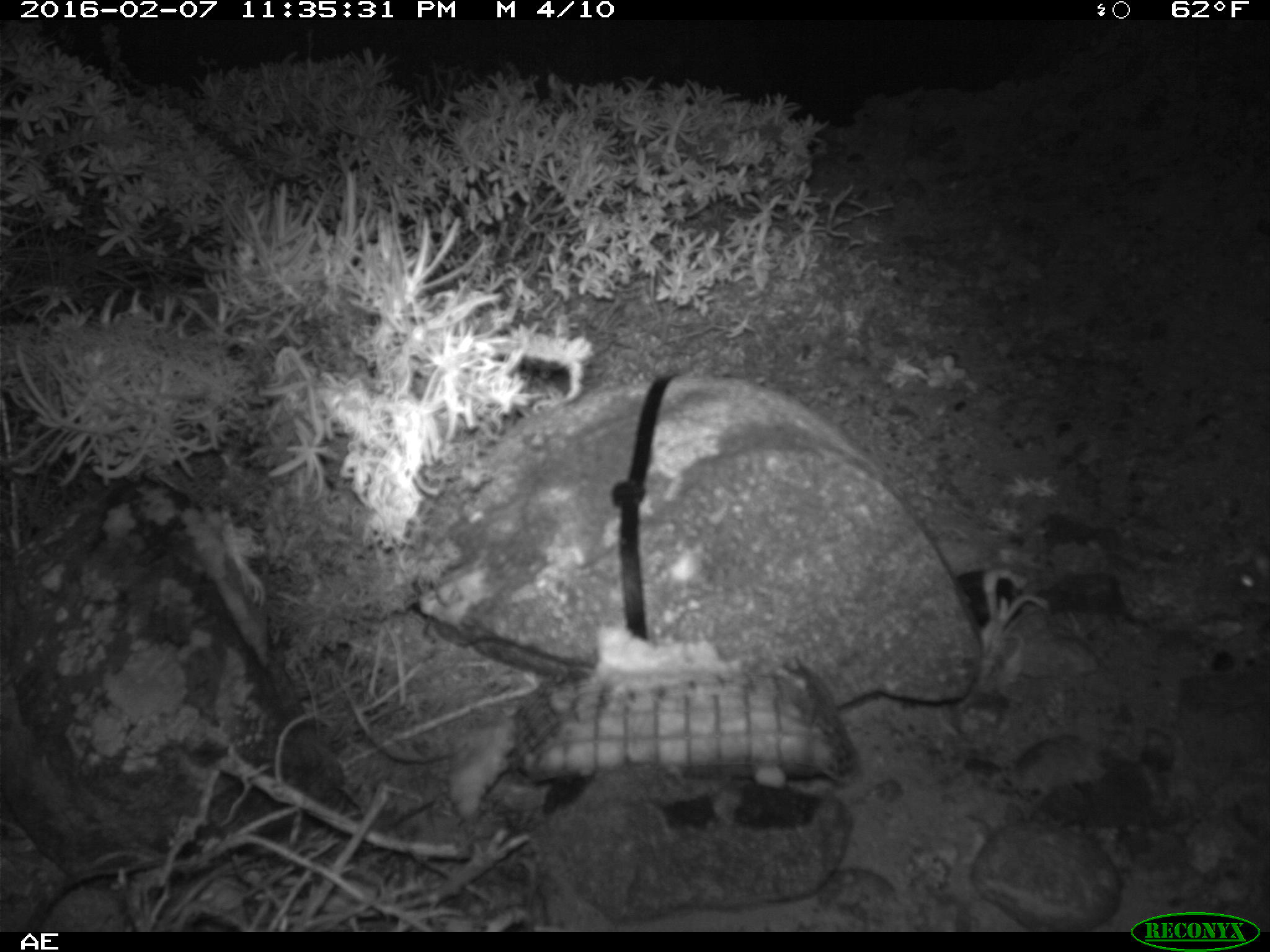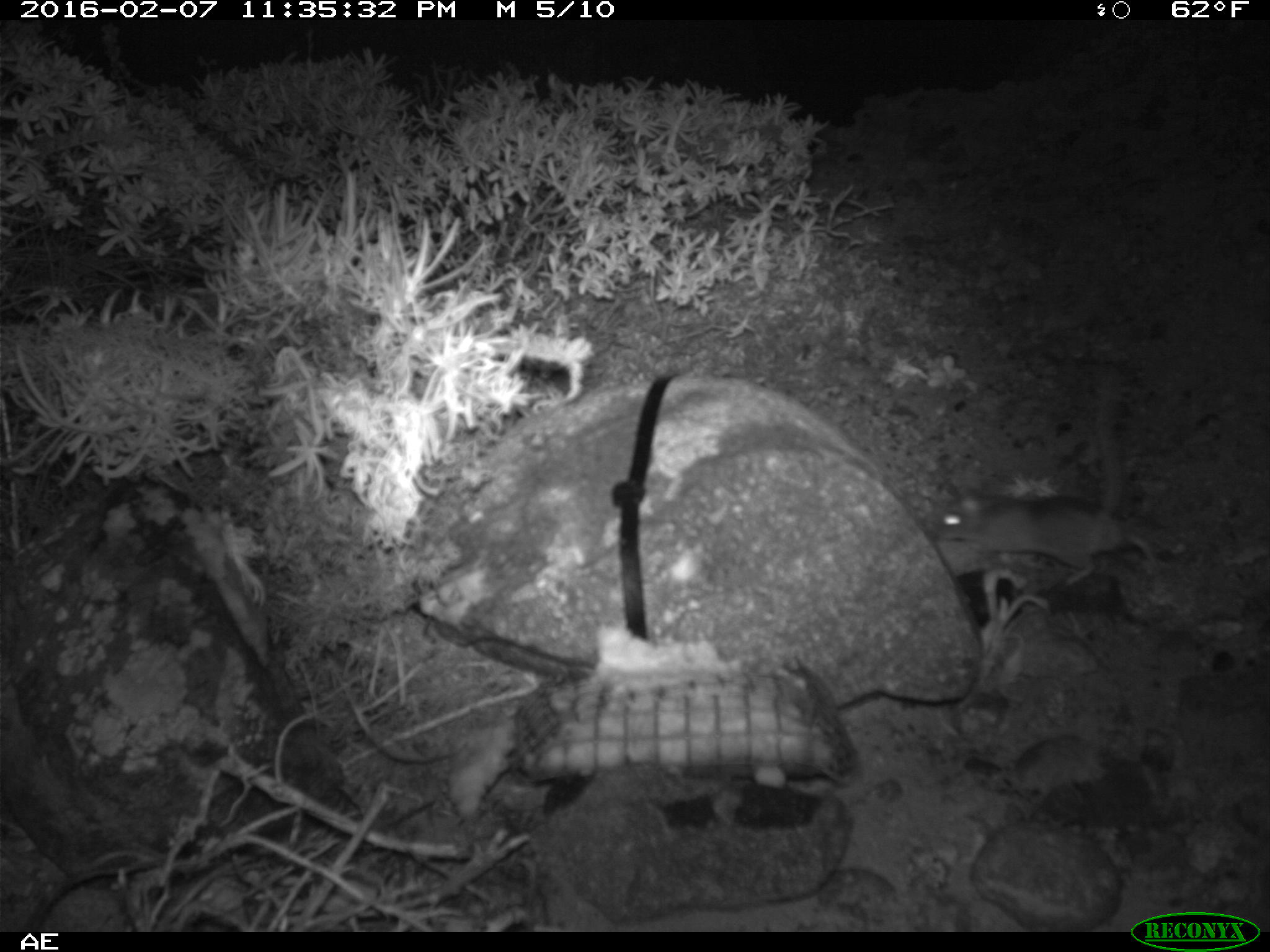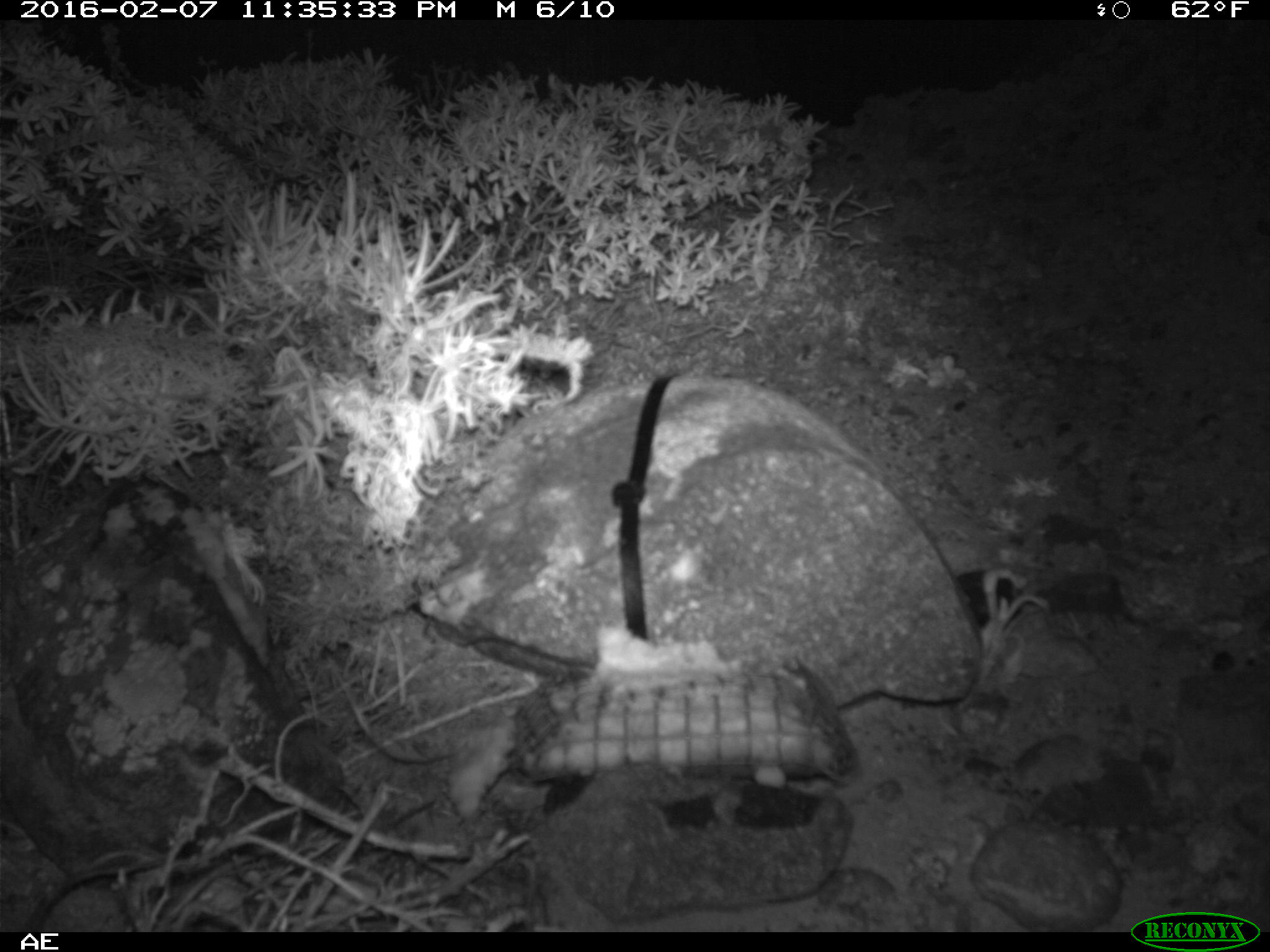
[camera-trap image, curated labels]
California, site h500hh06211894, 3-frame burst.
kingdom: Animalia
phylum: Chordata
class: Mammalia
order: Rodentia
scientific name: Rodentia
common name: rodent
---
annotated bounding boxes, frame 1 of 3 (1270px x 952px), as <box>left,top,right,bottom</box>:
rodent: <box>1228,566,1269,596</box>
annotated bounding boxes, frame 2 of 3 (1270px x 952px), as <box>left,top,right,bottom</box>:
rodent: <box>938,377,1155,586</box>